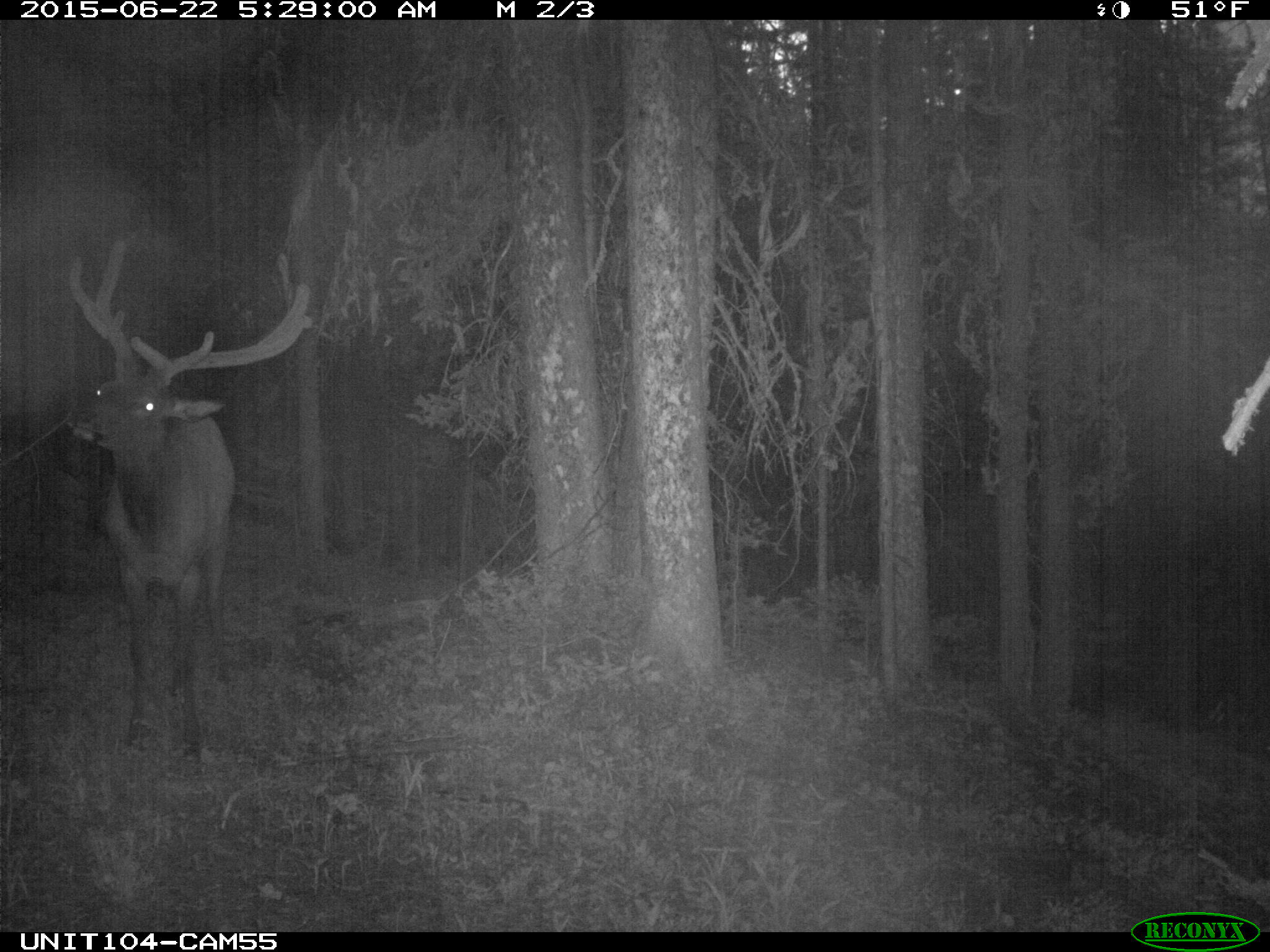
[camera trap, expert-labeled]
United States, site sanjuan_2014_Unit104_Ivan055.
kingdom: Animalia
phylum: Chordata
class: Mammalia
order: Artiodactyla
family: Cervidae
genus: Cervus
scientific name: Cervus elaphus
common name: red deer